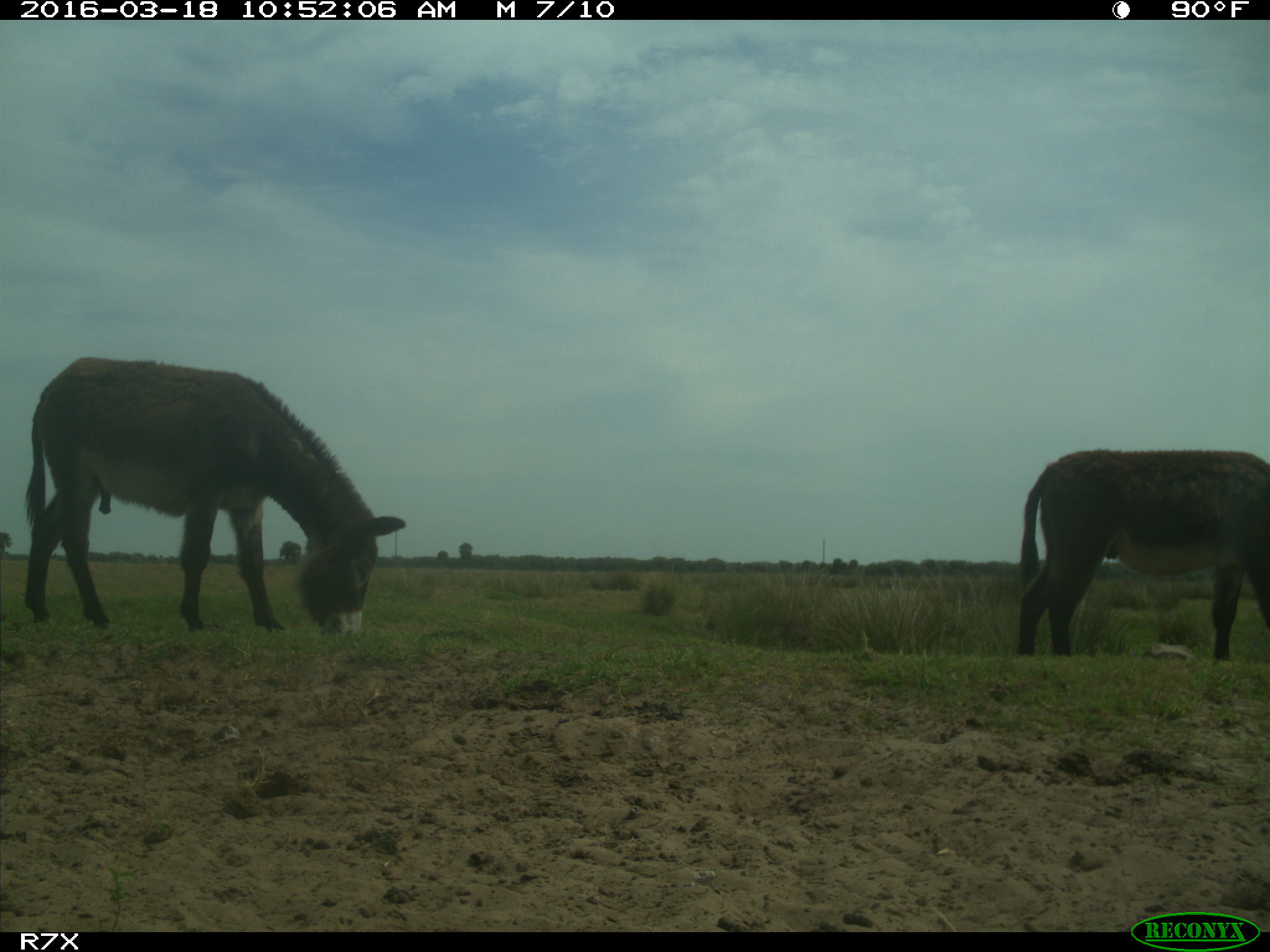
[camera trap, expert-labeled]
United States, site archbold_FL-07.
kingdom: Animalia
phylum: Chordata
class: Mammalia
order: Perissodactyla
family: Equidae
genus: Equus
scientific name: Equus africanus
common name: african wild ass